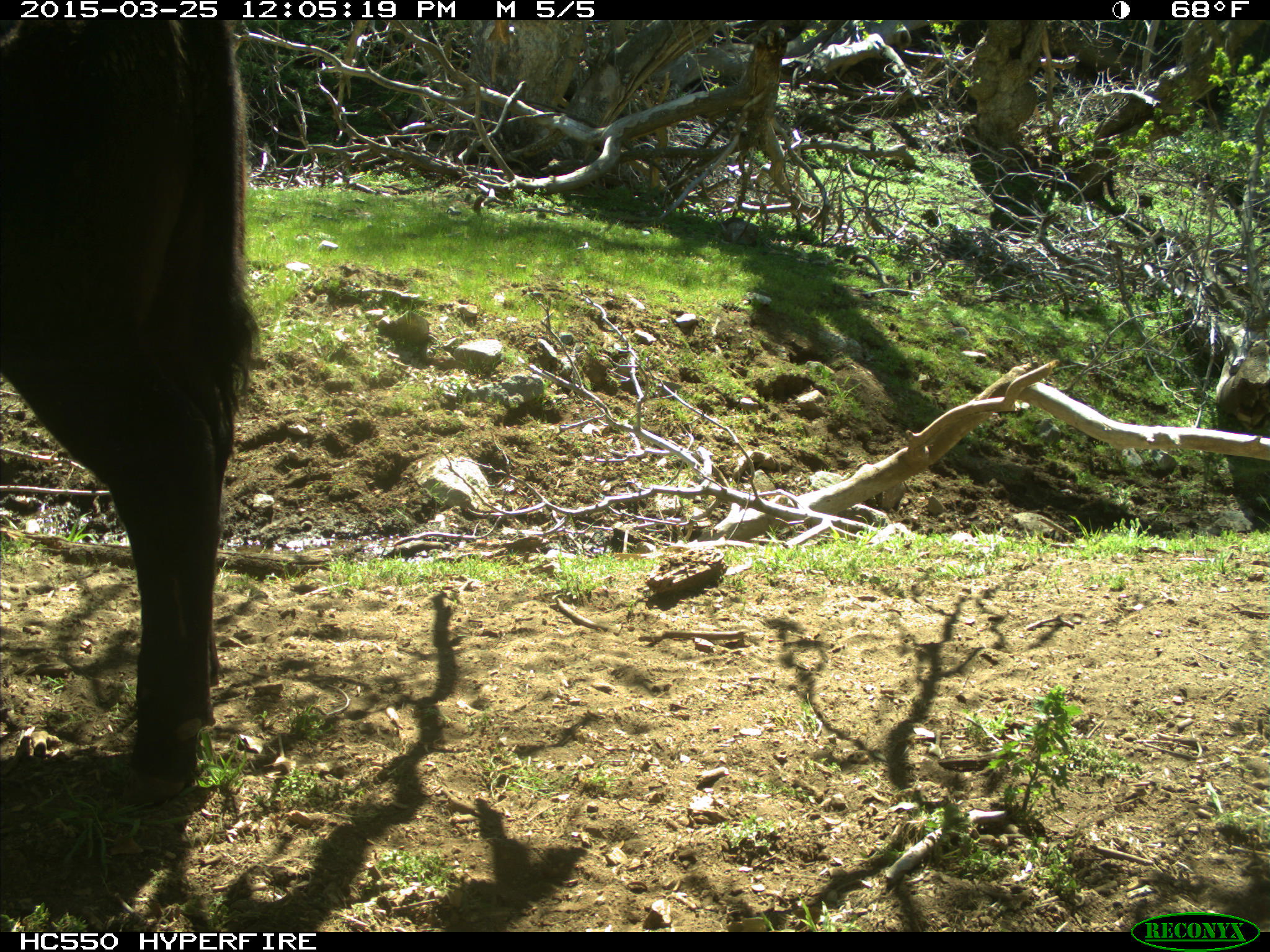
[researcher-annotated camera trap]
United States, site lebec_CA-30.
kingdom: Animalia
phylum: Chordata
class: Mammalia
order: Artiodactyla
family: Bovidae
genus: Bos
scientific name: Bos taurus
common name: domestic cow